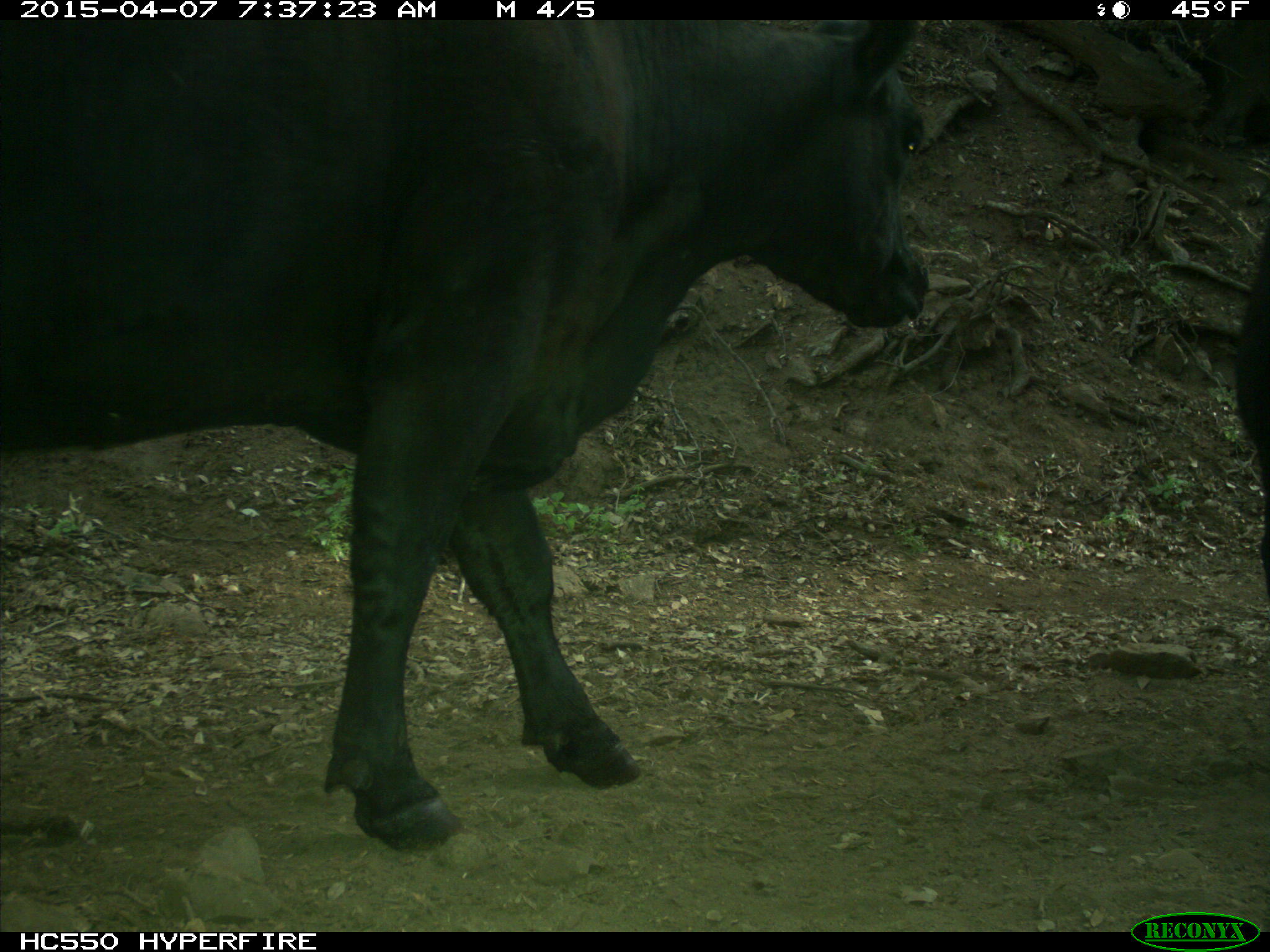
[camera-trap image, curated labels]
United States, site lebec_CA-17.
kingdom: Animalia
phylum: Chordata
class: Mammalia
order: Artiodactyla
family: Bovidae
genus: Bos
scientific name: Bos taurus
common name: domestic cow